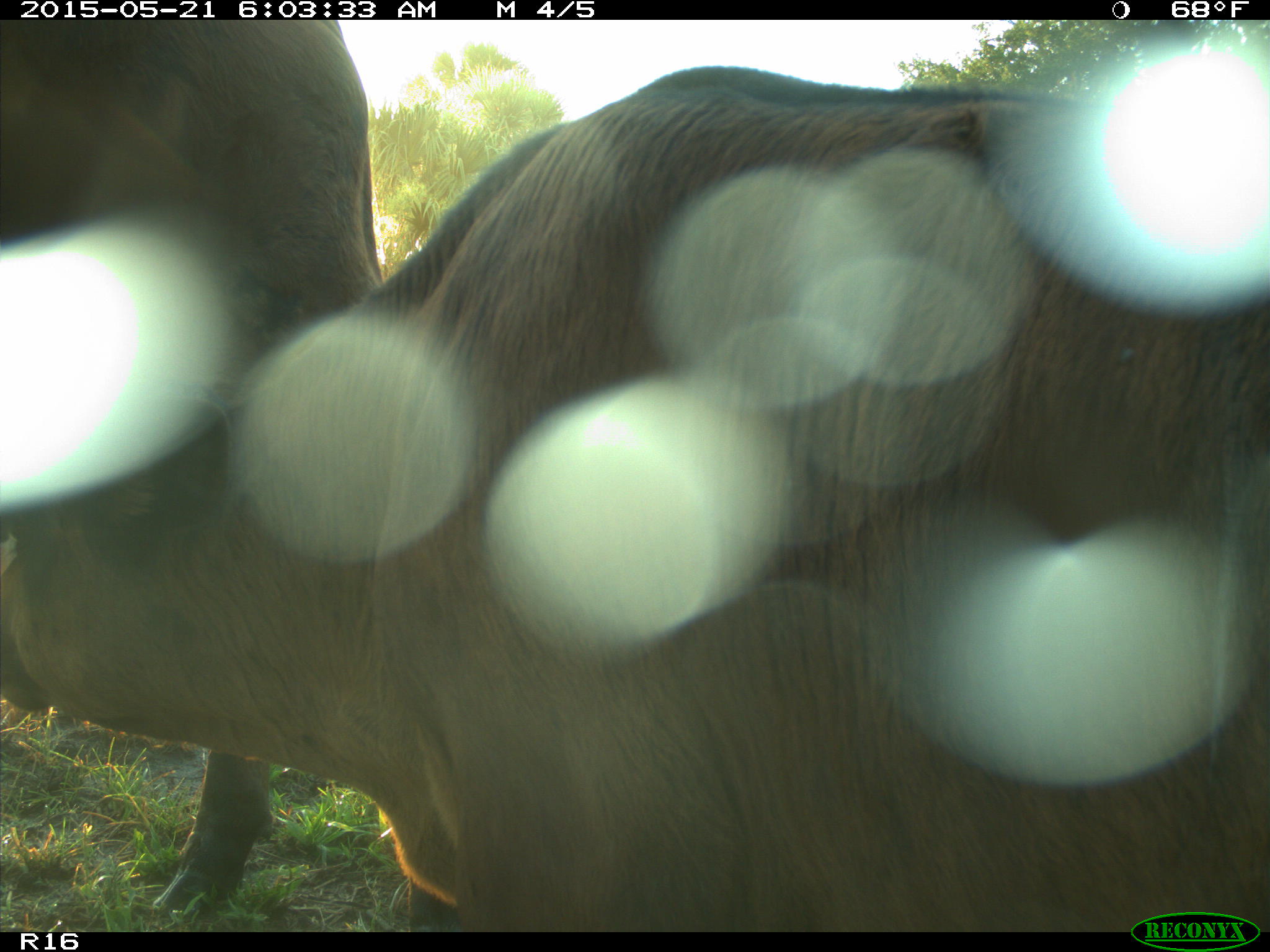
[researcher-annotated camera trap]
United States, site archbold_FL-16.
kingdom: Animalia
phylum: Chordata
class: Mammalia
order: Artiodactyla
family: Bovidae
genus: Bos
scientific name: Bos taurus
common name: domestic cow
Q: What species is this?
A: Bos taurus (domestic cow).